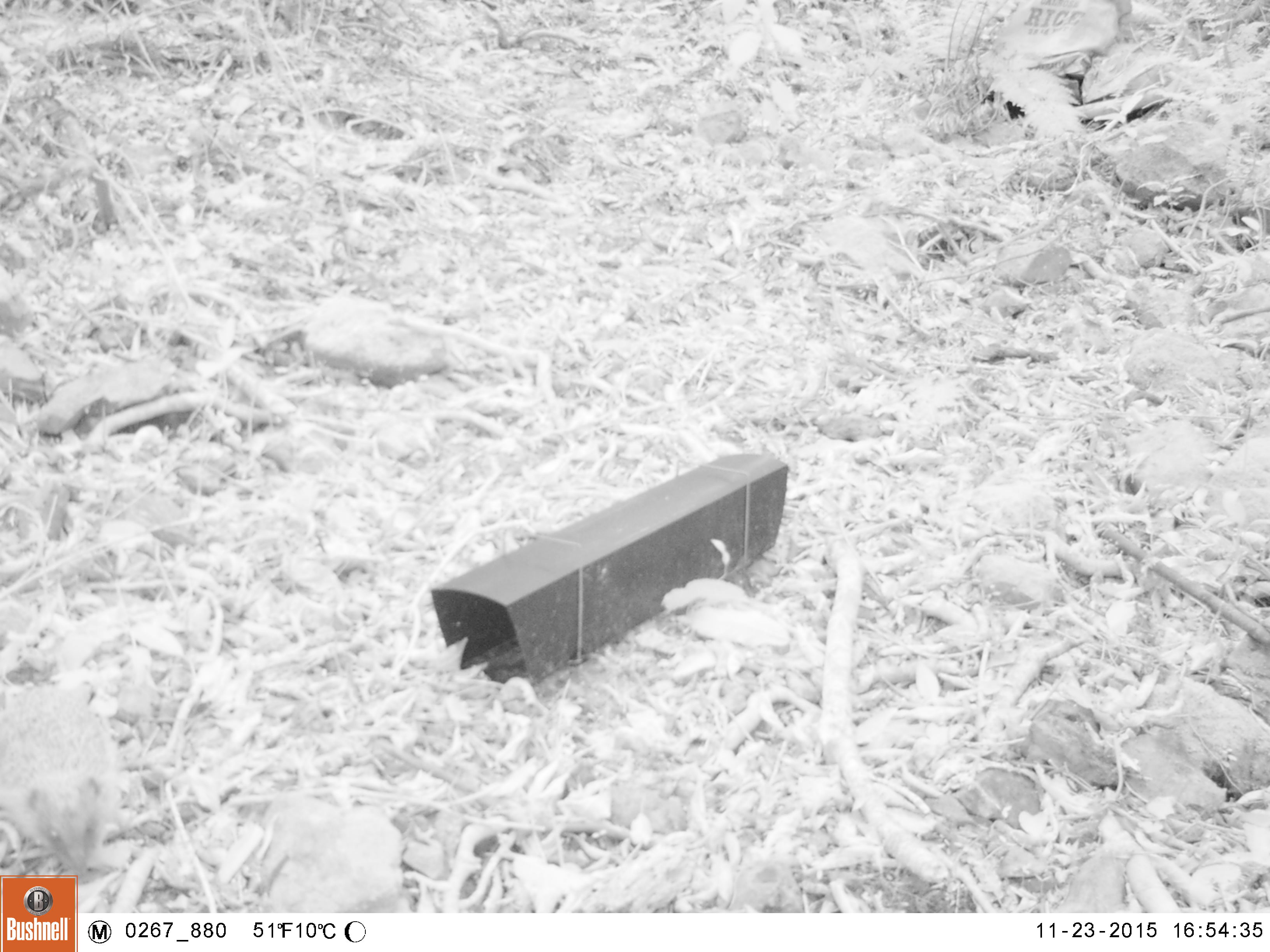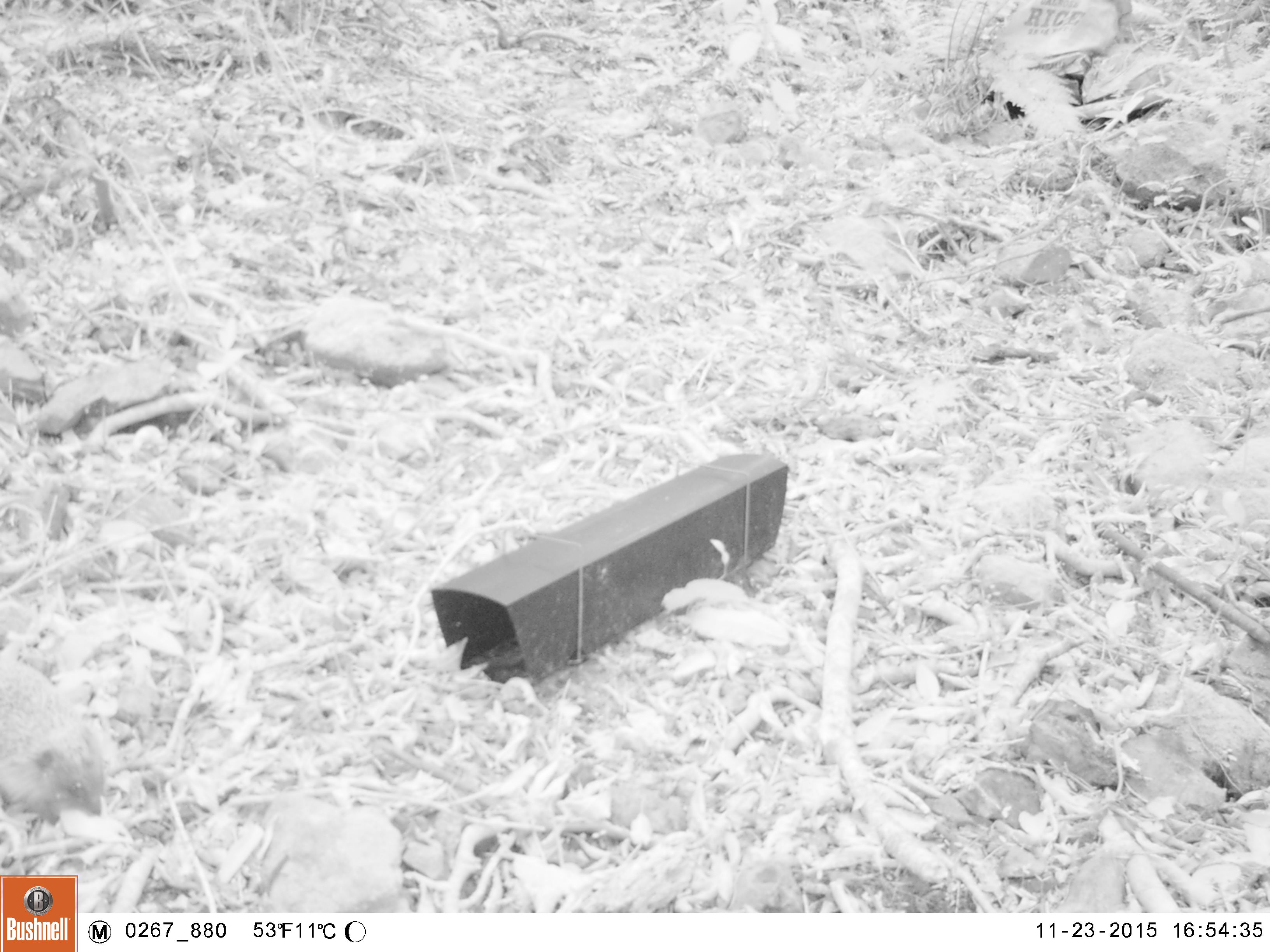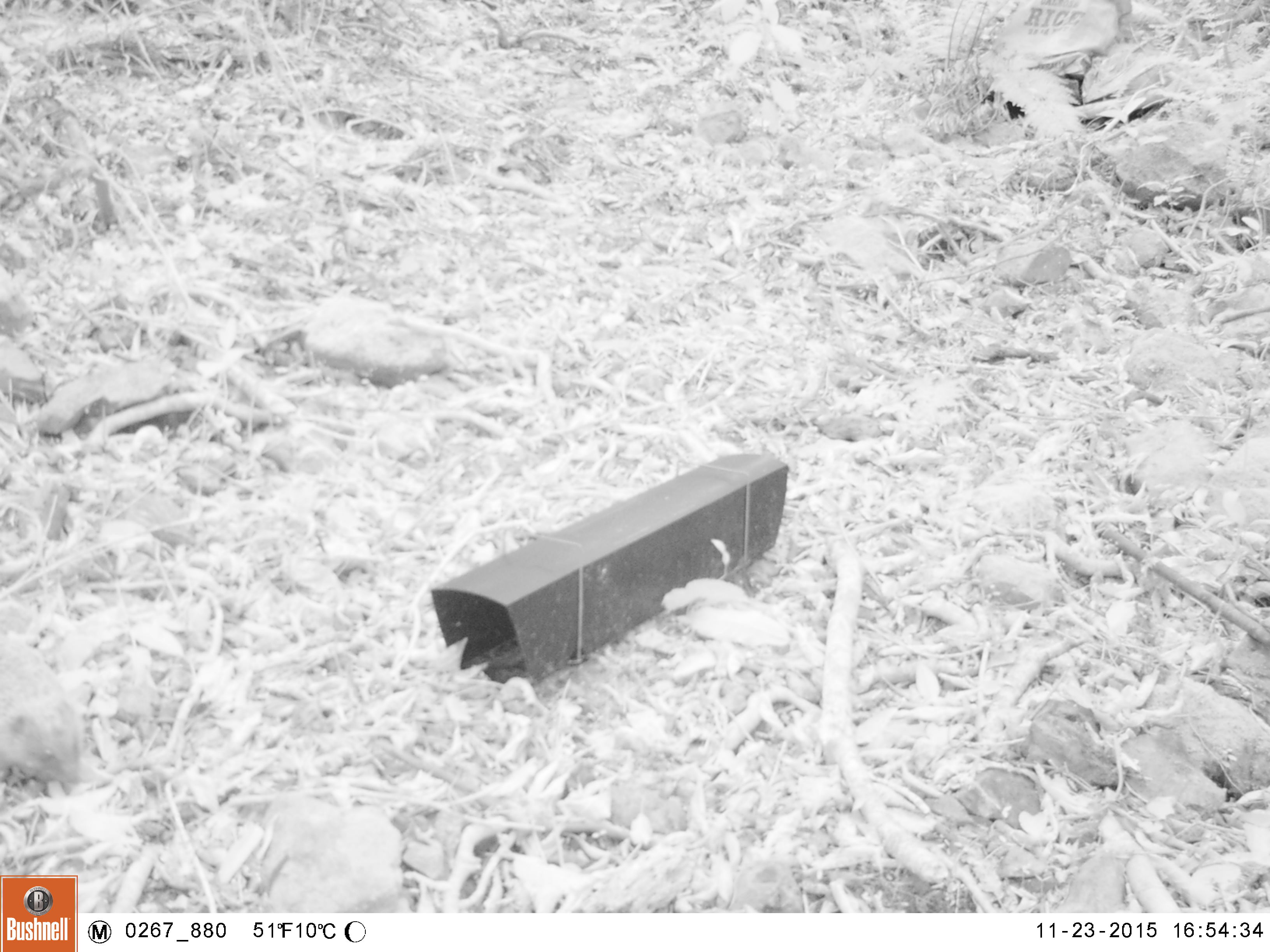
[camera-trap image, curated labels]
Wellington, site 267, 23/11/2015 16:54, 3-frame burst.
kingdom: Animalia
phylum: Chordata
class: Mammalia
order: Eulipotyphla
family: Erinaceidae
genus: Erinaceus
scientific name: Erinaceus europaeus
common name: hedgehog